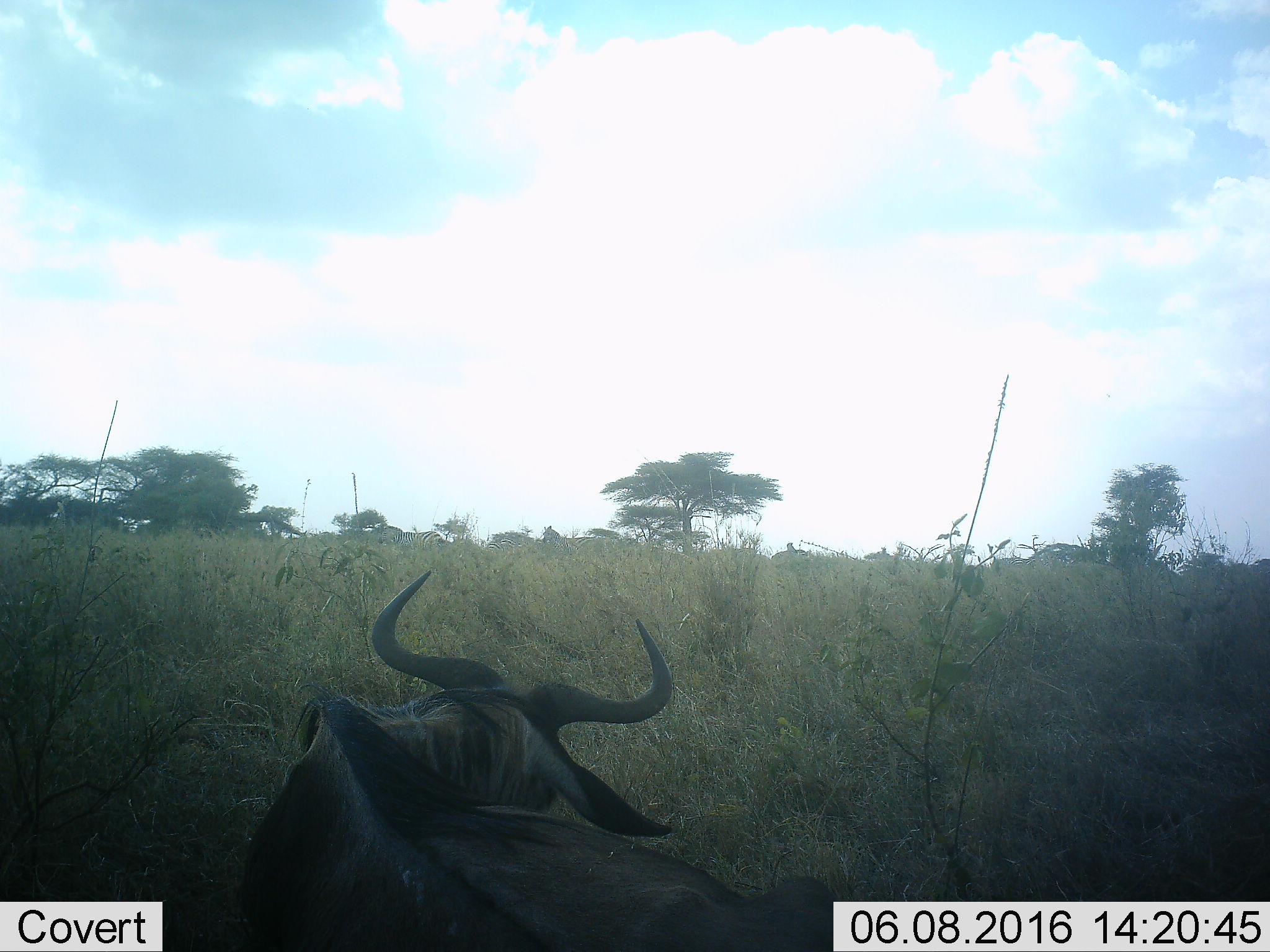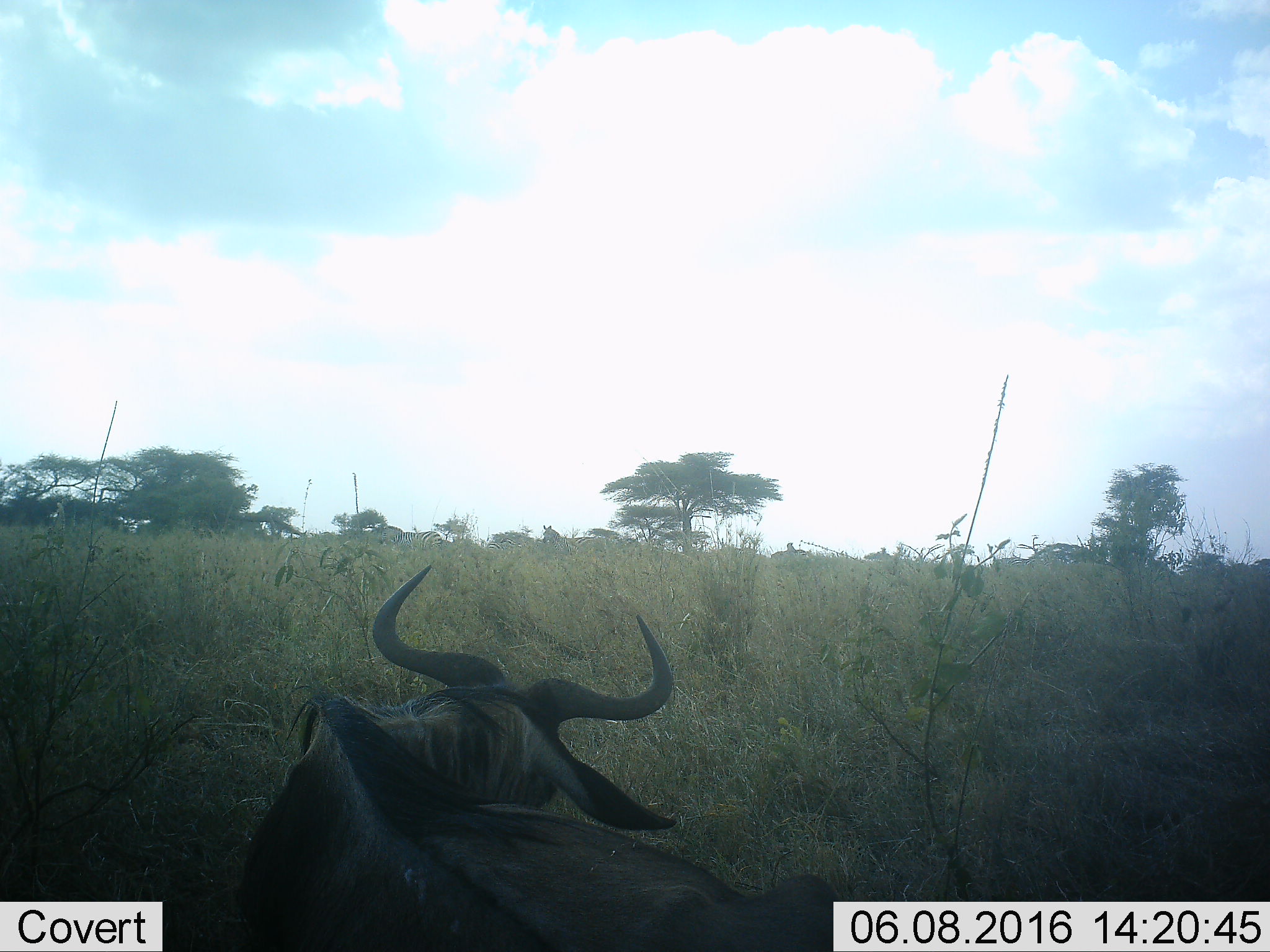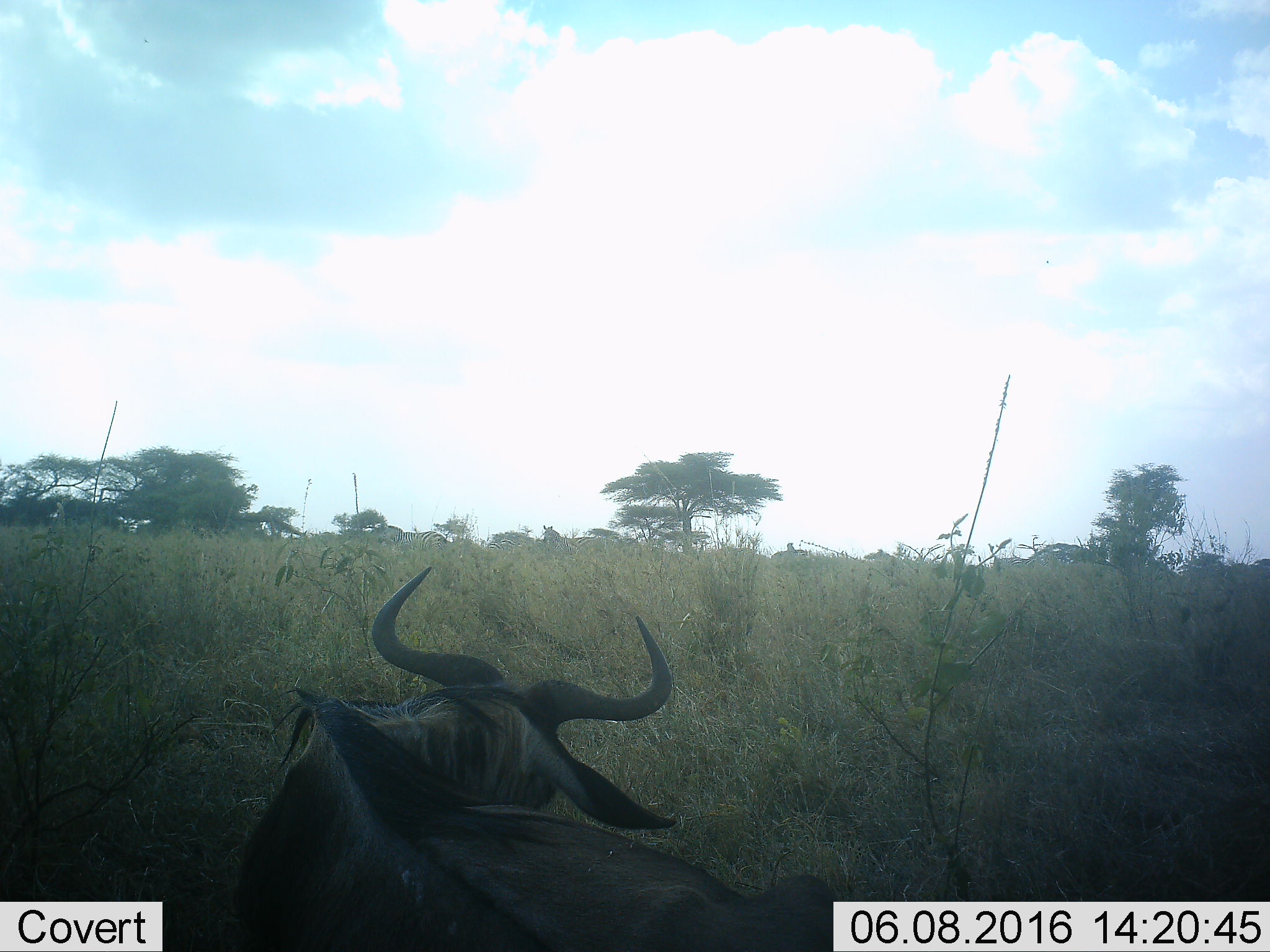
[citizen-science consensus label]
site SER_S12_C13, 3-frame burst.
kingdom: Animalia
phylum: Chordata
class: Mammalia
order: Artiodactyla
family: Bovidae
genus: Connochaetes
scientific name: Connochaetes taurinus taurinus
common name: blue wildebeest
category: wildebeestblue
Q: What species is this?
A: Wildebeestblue (blue wildebeest) (Connochaetes taurinus taurinus).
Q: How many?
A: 1.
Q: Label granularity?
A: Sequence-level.